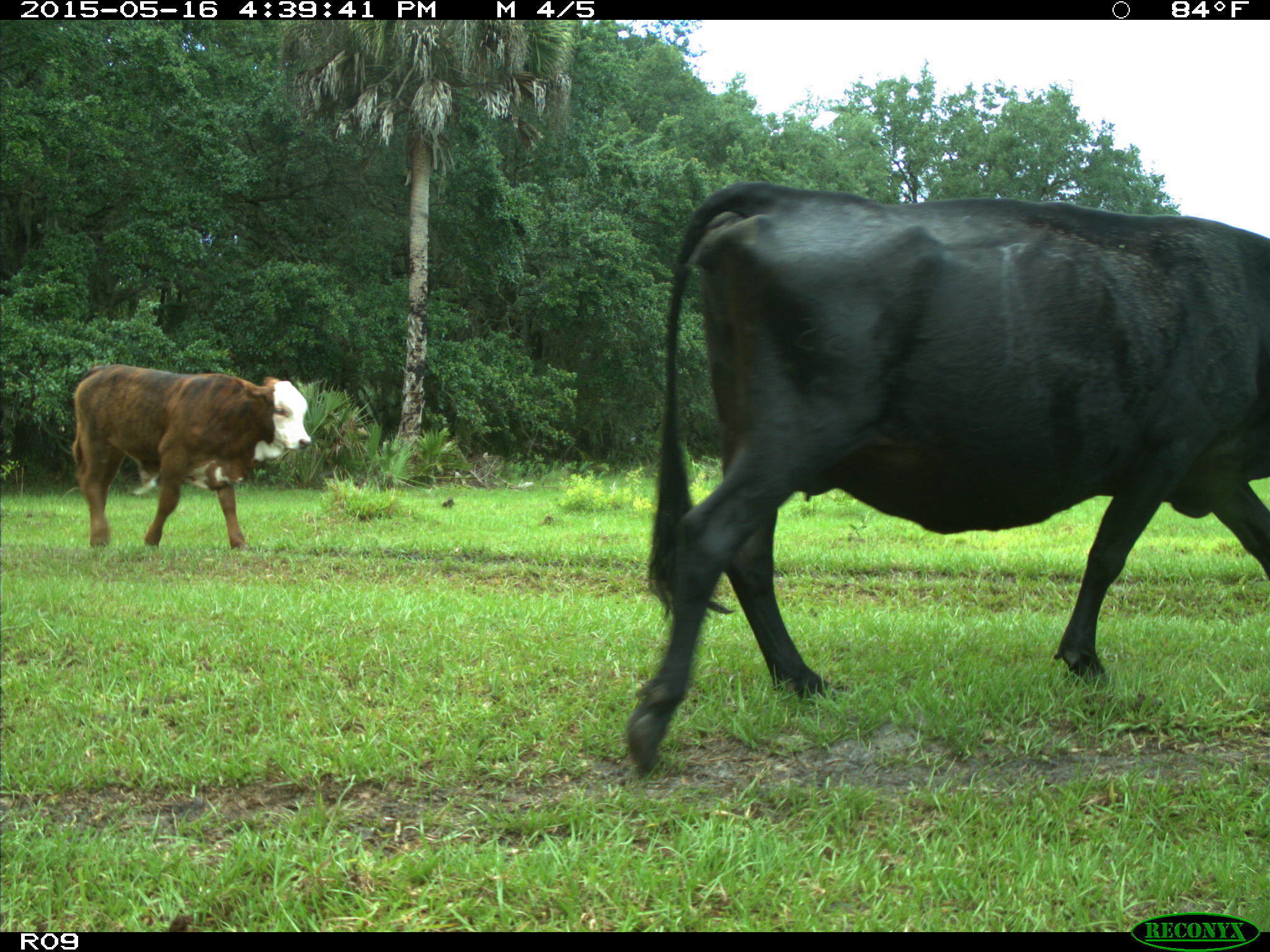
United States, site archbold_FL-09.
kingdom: Animalia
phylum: Chordata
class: Mammalia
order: Artiodactyla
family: Bovidae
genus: Bos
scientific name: Bos taurus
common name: domestic cow